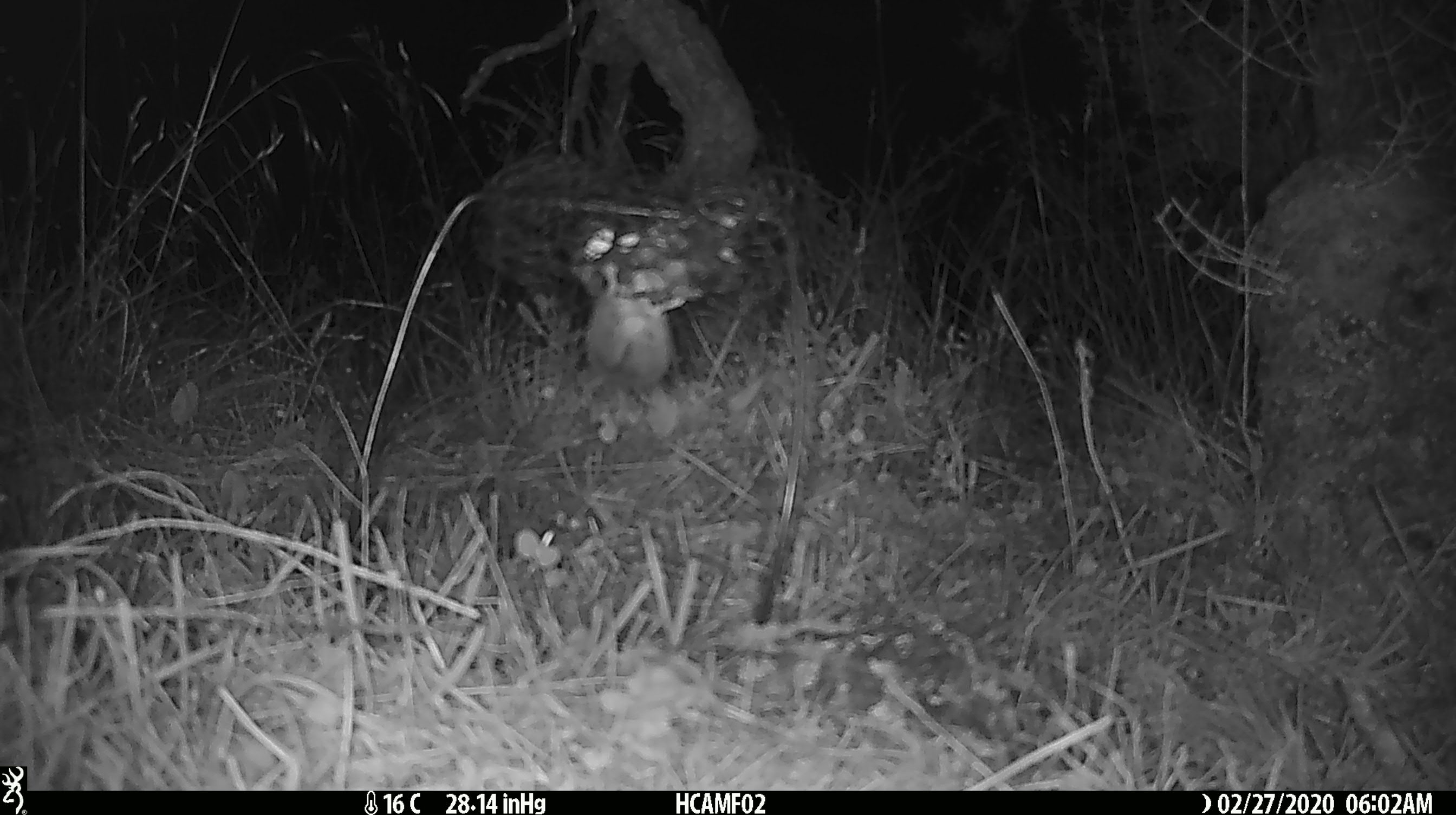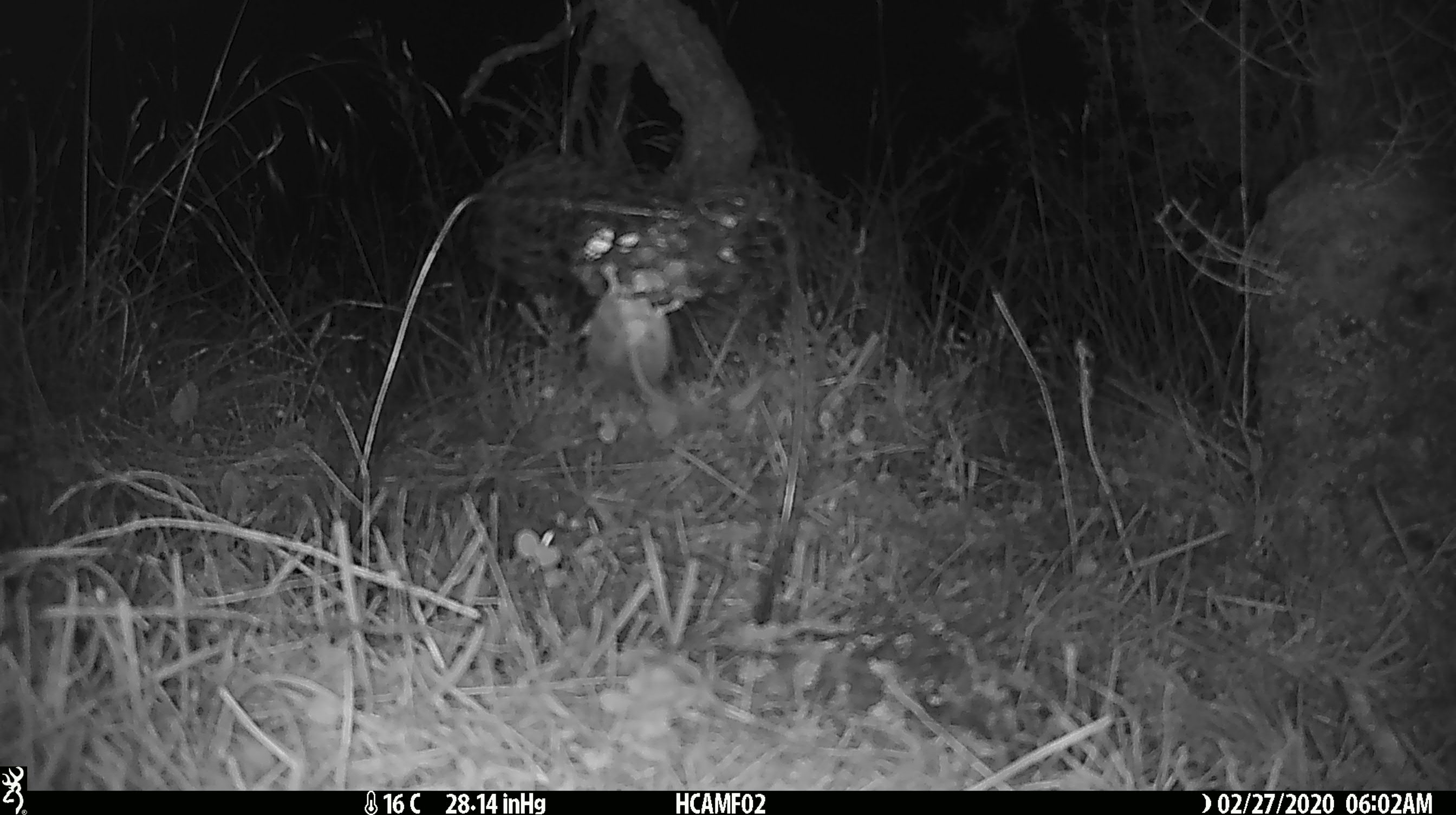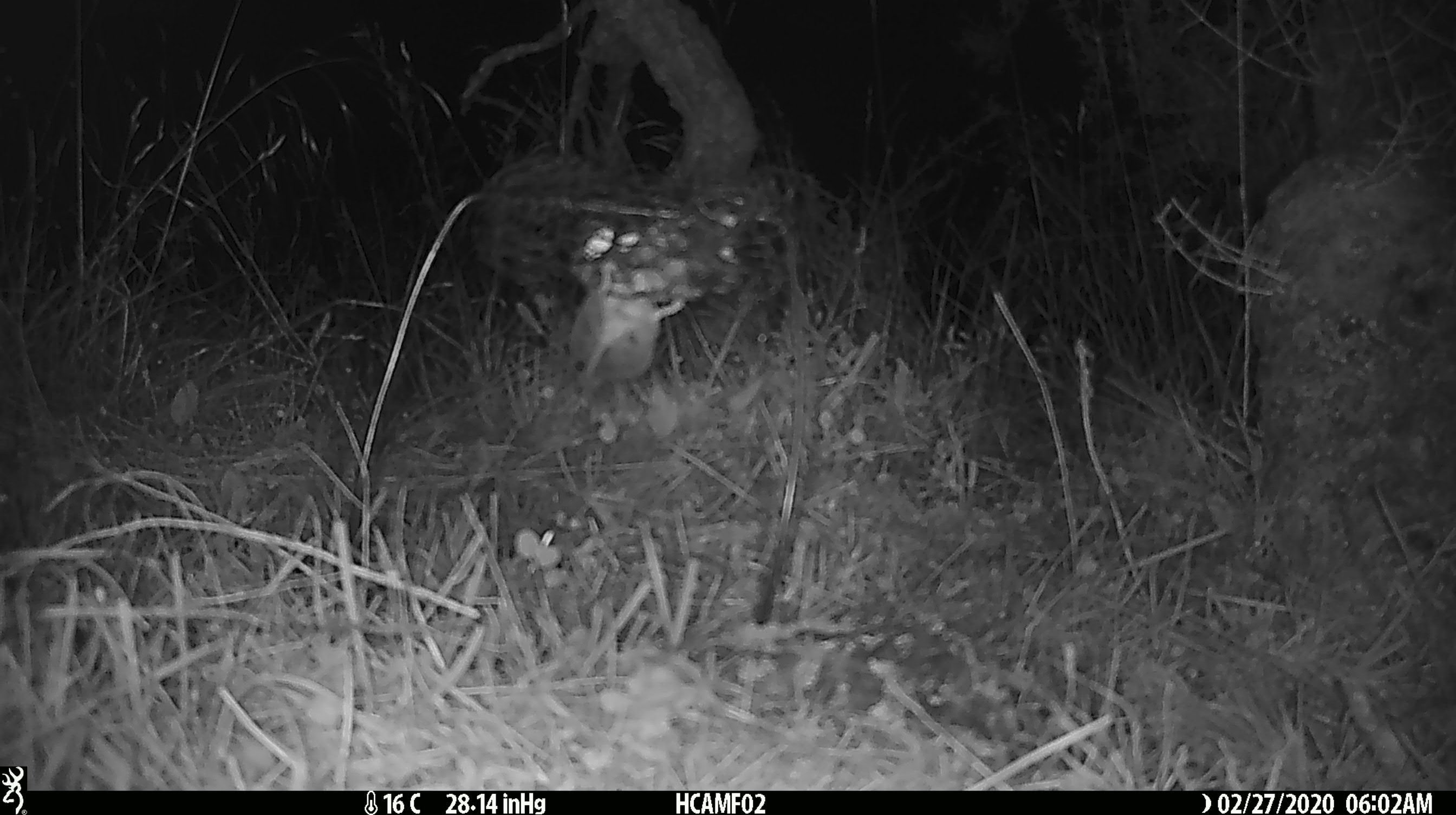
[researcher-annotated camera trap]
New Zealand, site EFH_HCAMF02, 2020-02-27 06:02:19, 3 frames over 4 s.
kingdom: Animalia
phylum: Chordata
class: Mammalia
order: Rodentia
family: Muridae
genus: Mus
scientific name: Mus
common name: mouse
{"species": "mouse (Mus)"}